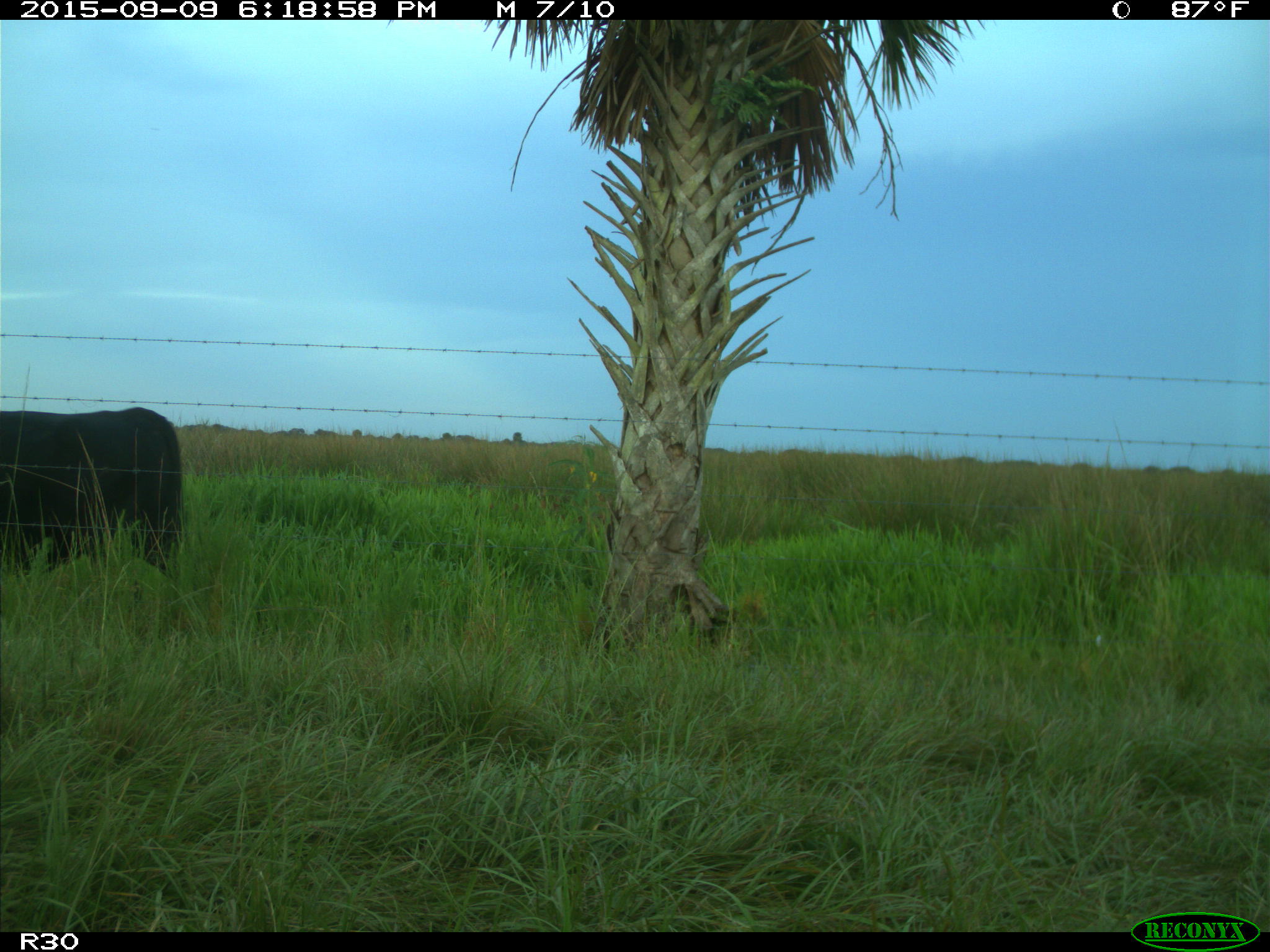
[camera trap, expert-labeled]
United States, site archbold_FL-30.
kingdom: Animalia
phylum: Chordata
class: Mammalia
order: Artiodactyla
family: Bovidae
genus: Bos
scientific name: Bos taurus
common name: domestic cow